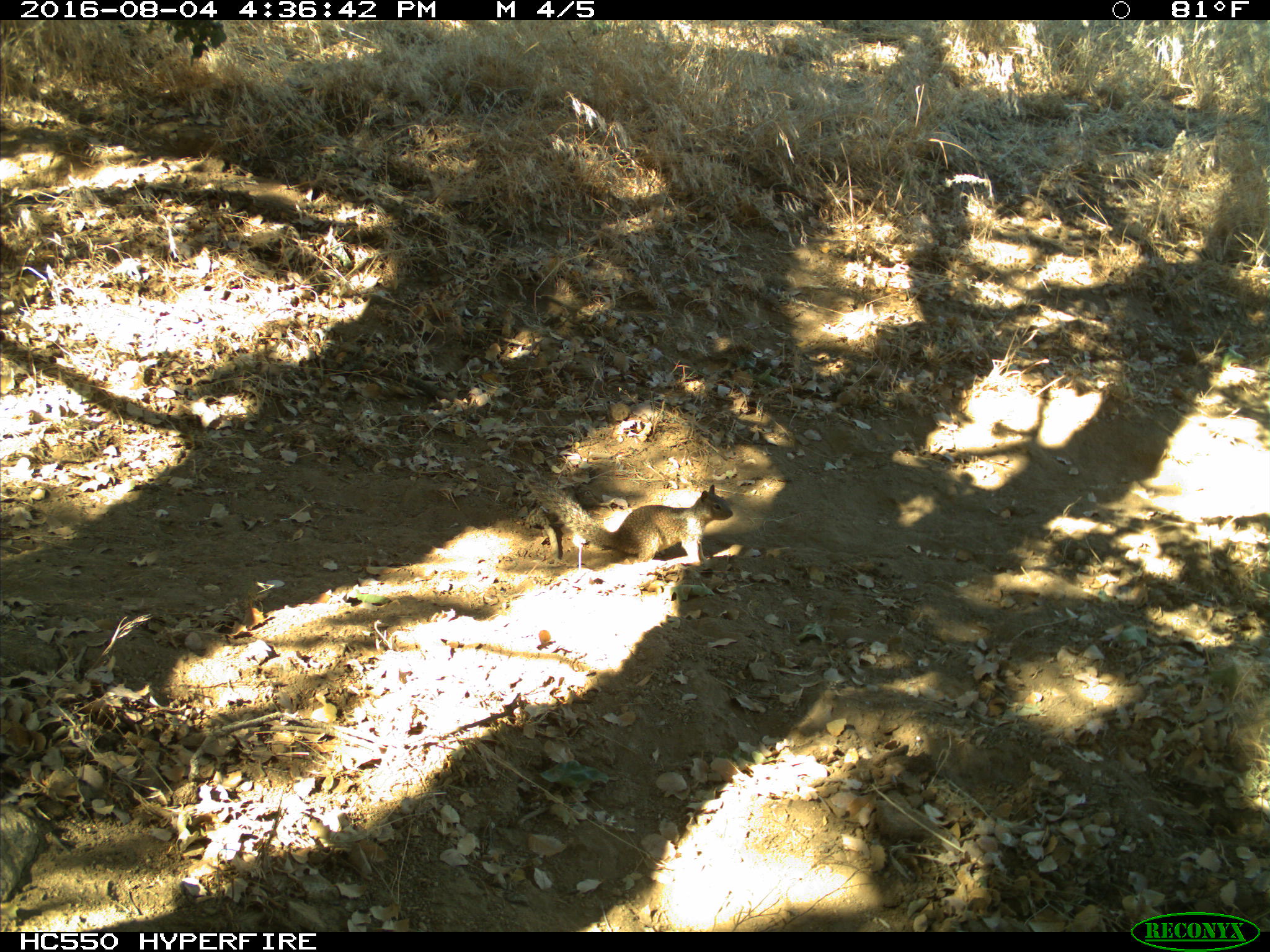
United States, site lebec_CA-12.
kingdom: Animalia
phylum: Chordata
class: Mammalia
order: Rodentia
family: Sciuridae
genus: Otospermophilus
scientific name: Otospermophilus beecheyi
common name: california ground squirrel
Otospermophilus beecheyi (california ground squirrel).